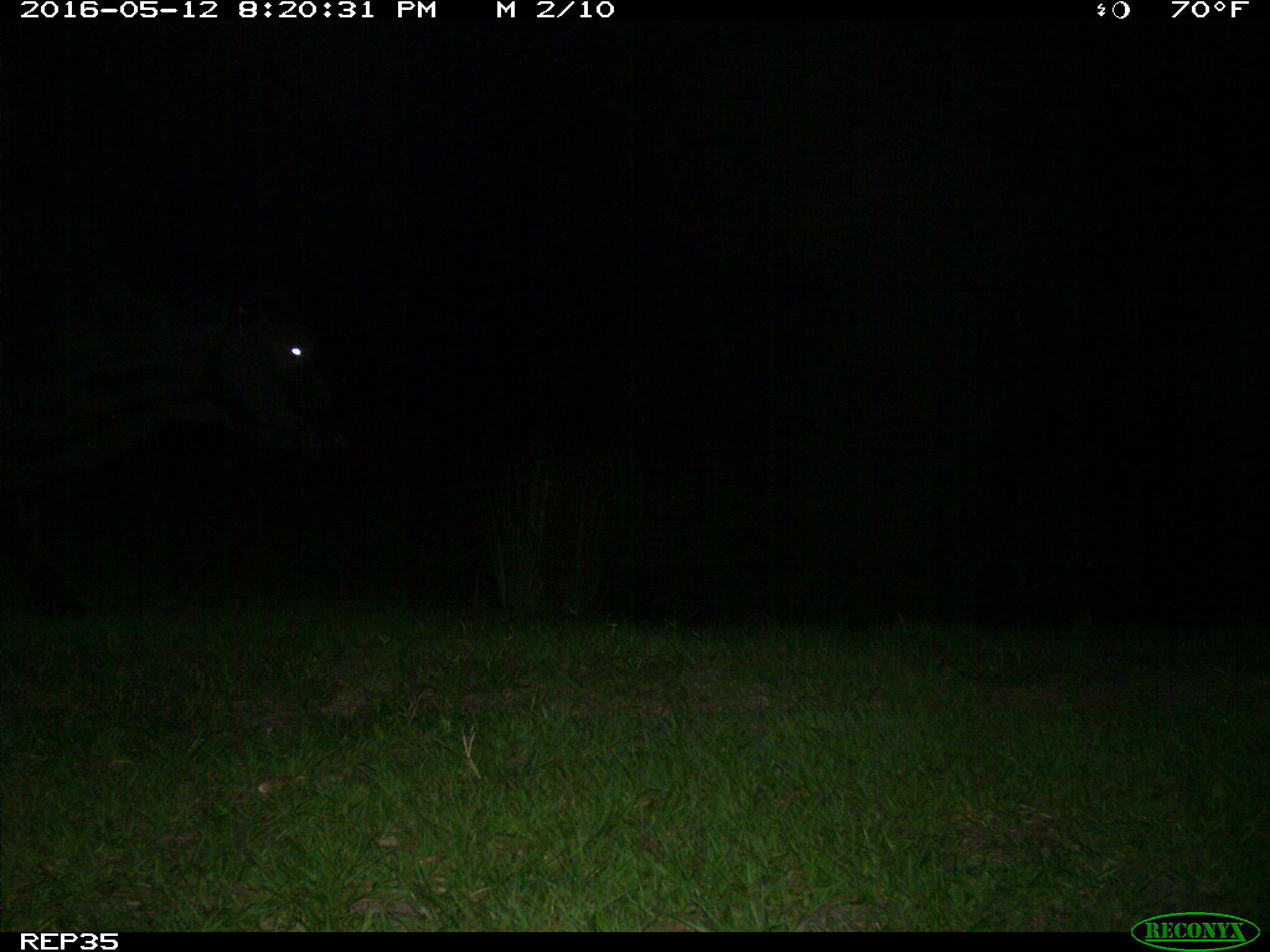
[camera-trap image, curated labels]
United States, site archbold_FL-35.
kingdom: Animalia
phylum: Chordata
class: Mammalia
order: Artiodactyla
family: Bovidae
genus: Bos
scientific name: Bos taurus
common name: domestic cow